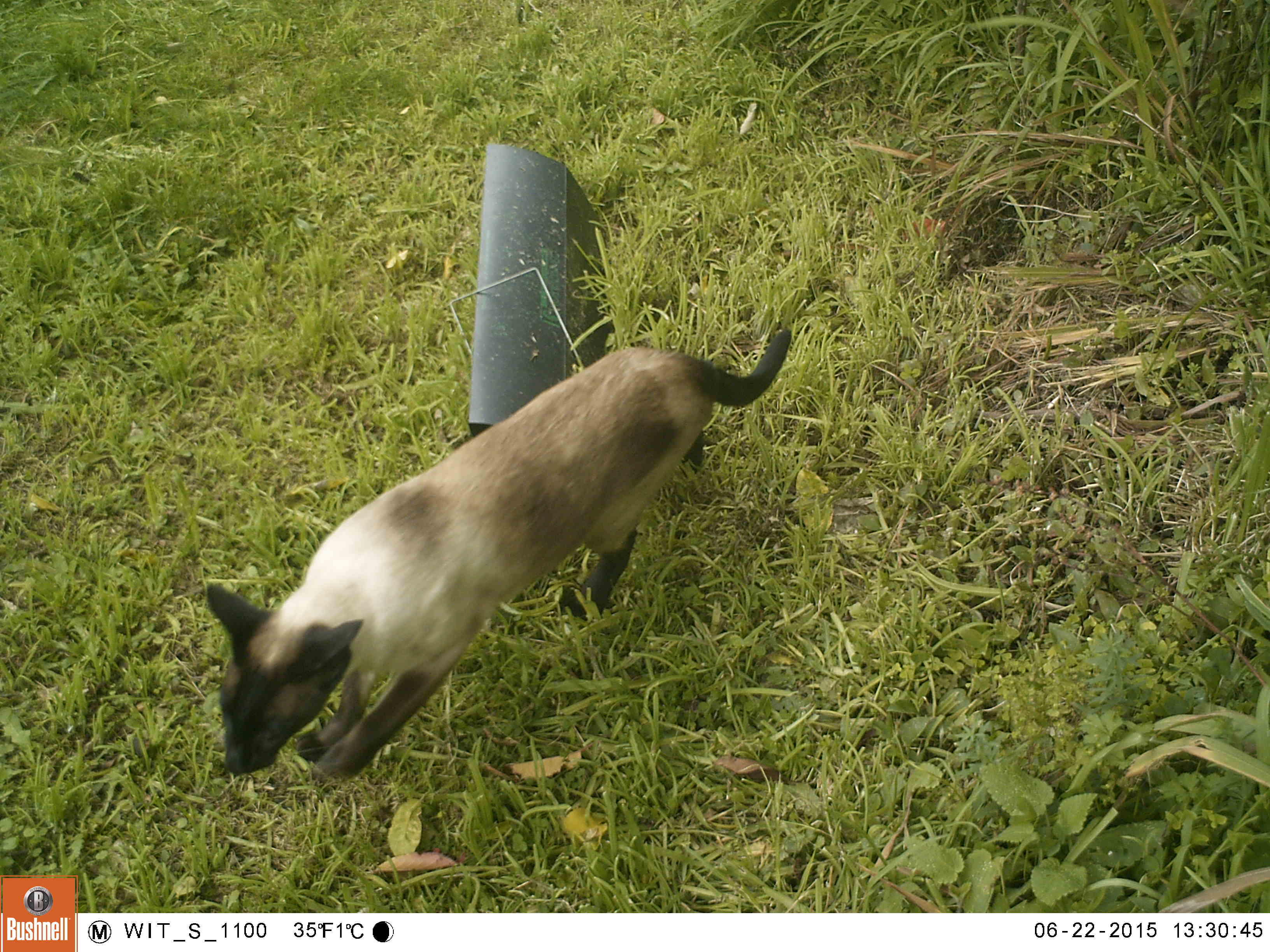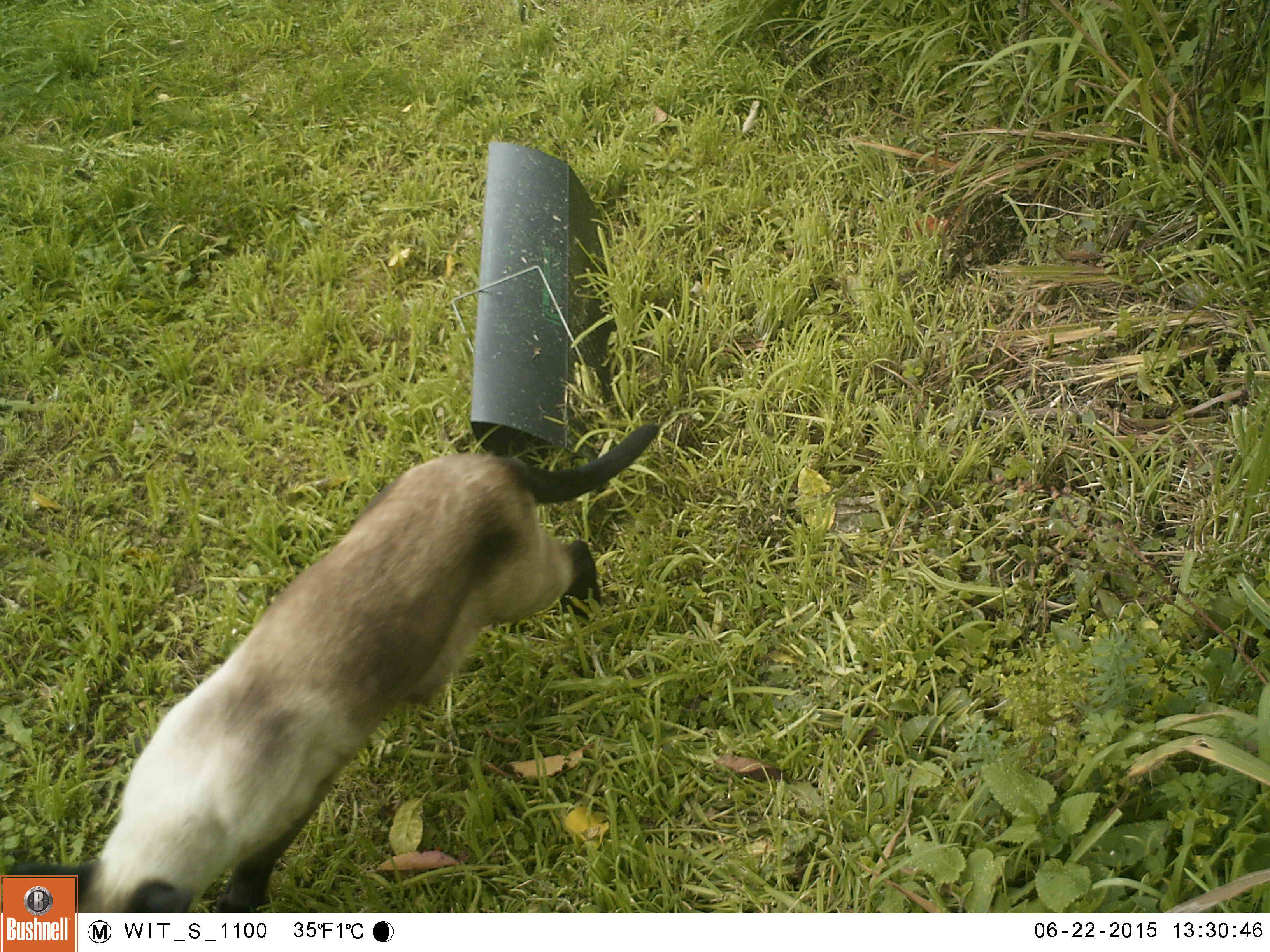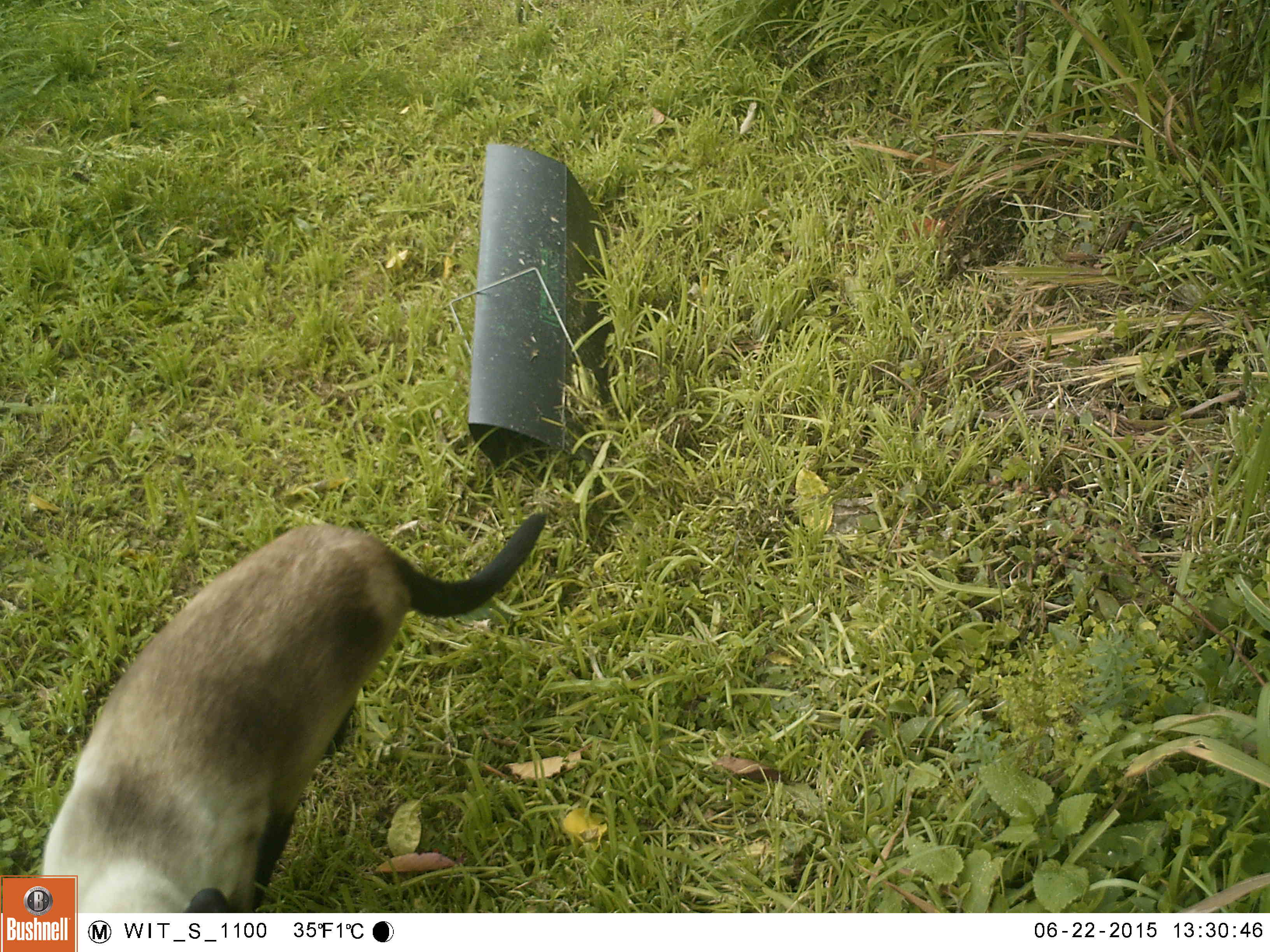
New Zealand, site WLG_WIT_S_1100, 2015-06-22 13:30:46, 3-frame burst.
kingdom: Animalia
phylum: Chordata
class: Mammalia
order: Carnivora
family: Felidae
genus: Felis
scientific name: Felis catus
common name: domestic cat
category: cat